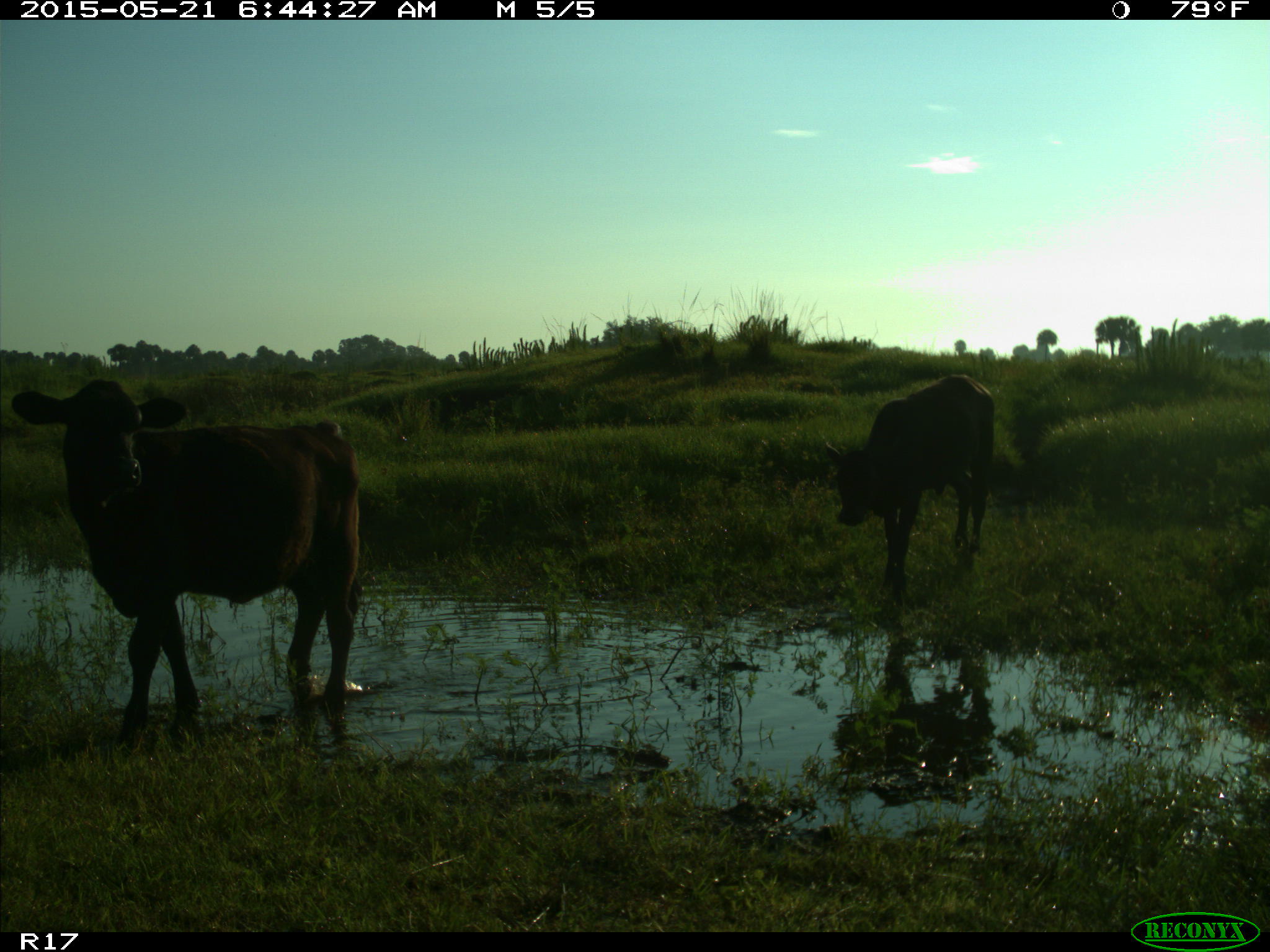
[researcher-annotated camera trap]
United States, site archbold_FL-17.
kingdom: Animalia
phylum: Chordata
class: Mammalia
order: Artiodactyla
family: Bovidae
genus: Bos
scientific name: Bos taurus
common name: domestic cow